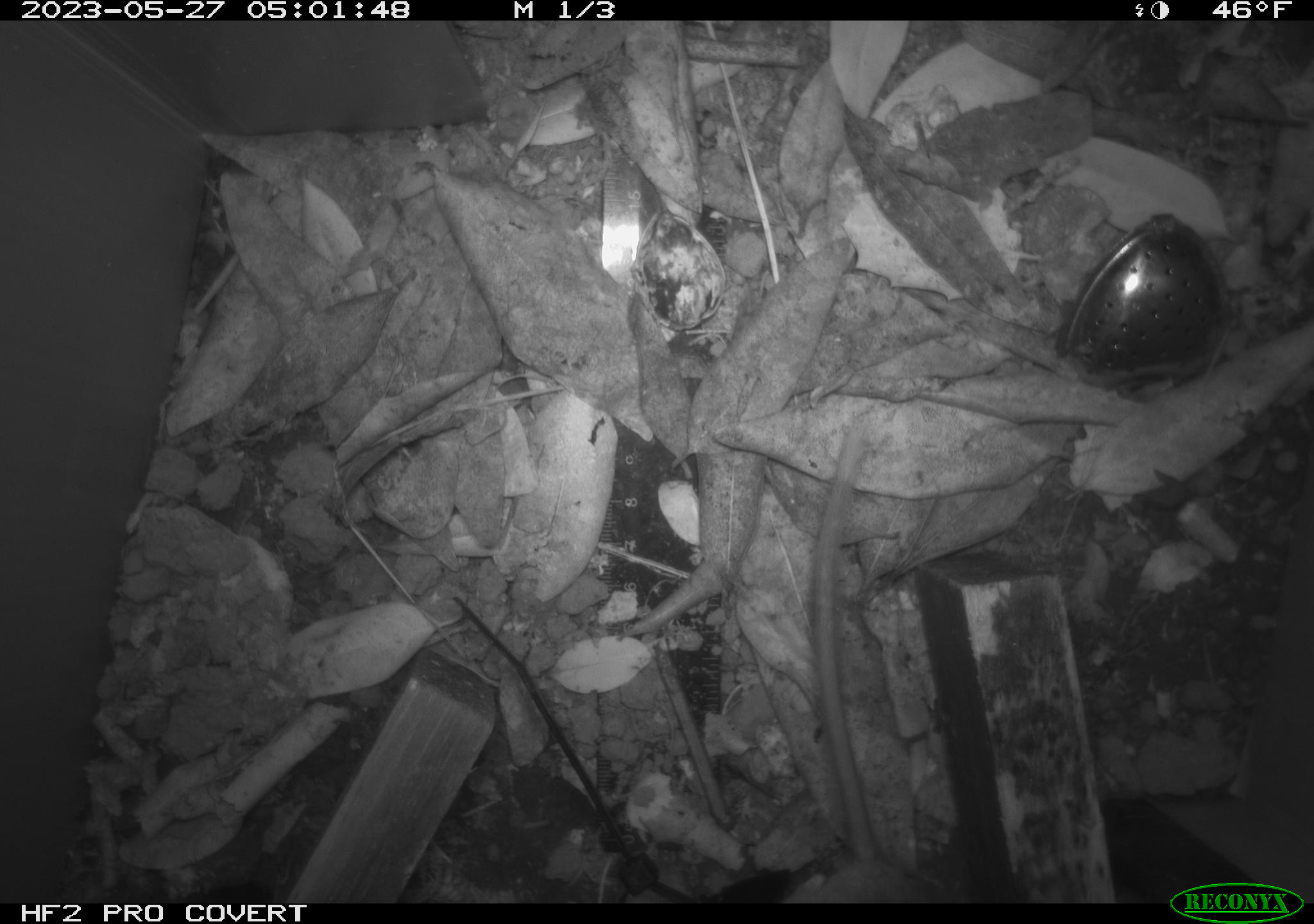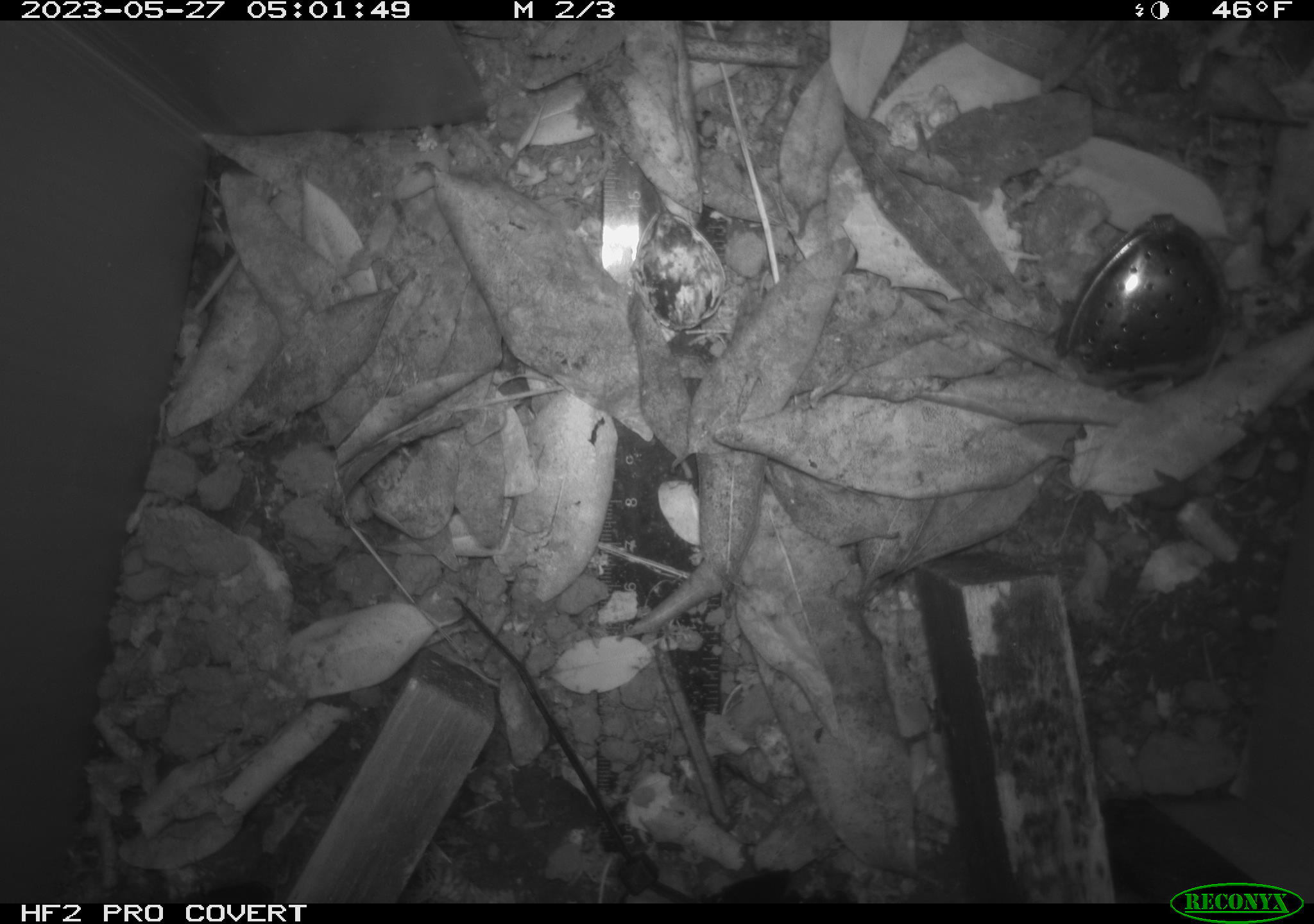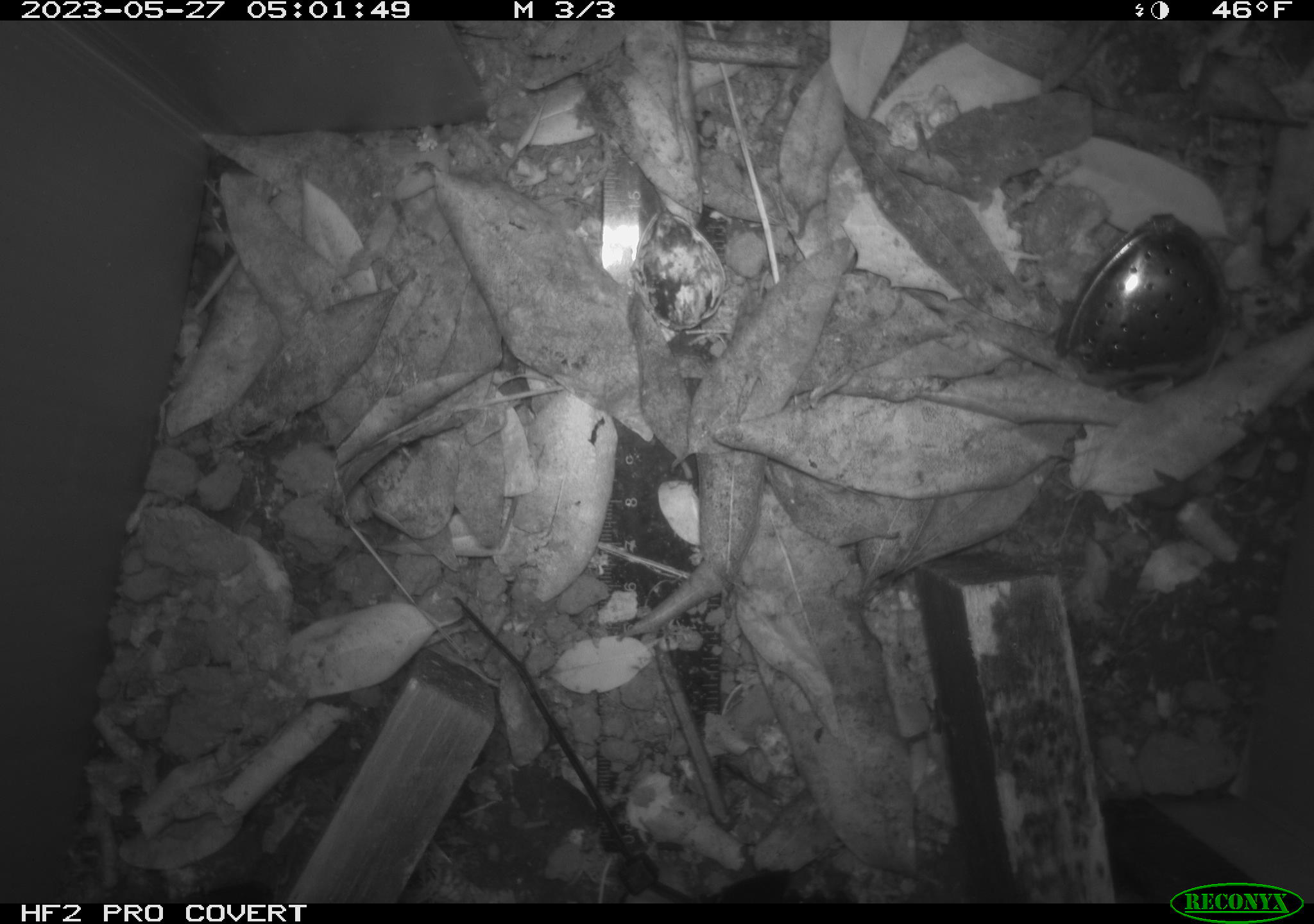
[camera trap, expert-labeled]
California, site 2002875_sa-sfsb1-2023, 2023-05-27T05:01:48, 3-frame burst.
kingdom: Animalia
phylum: Chordata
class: Mammalia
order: Rodentia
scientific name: Rodentia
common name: mouse species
Mouse species (Rodentia).